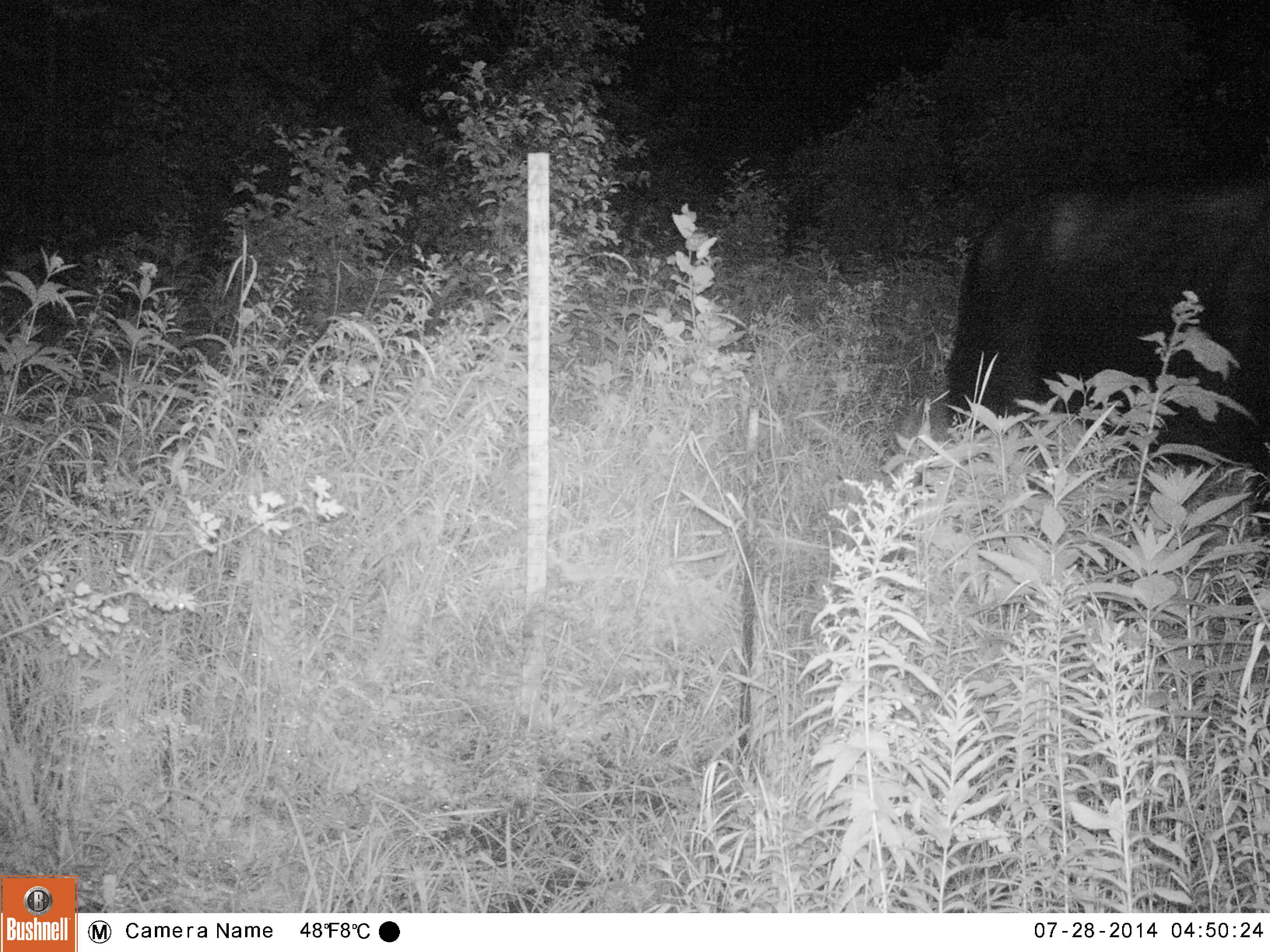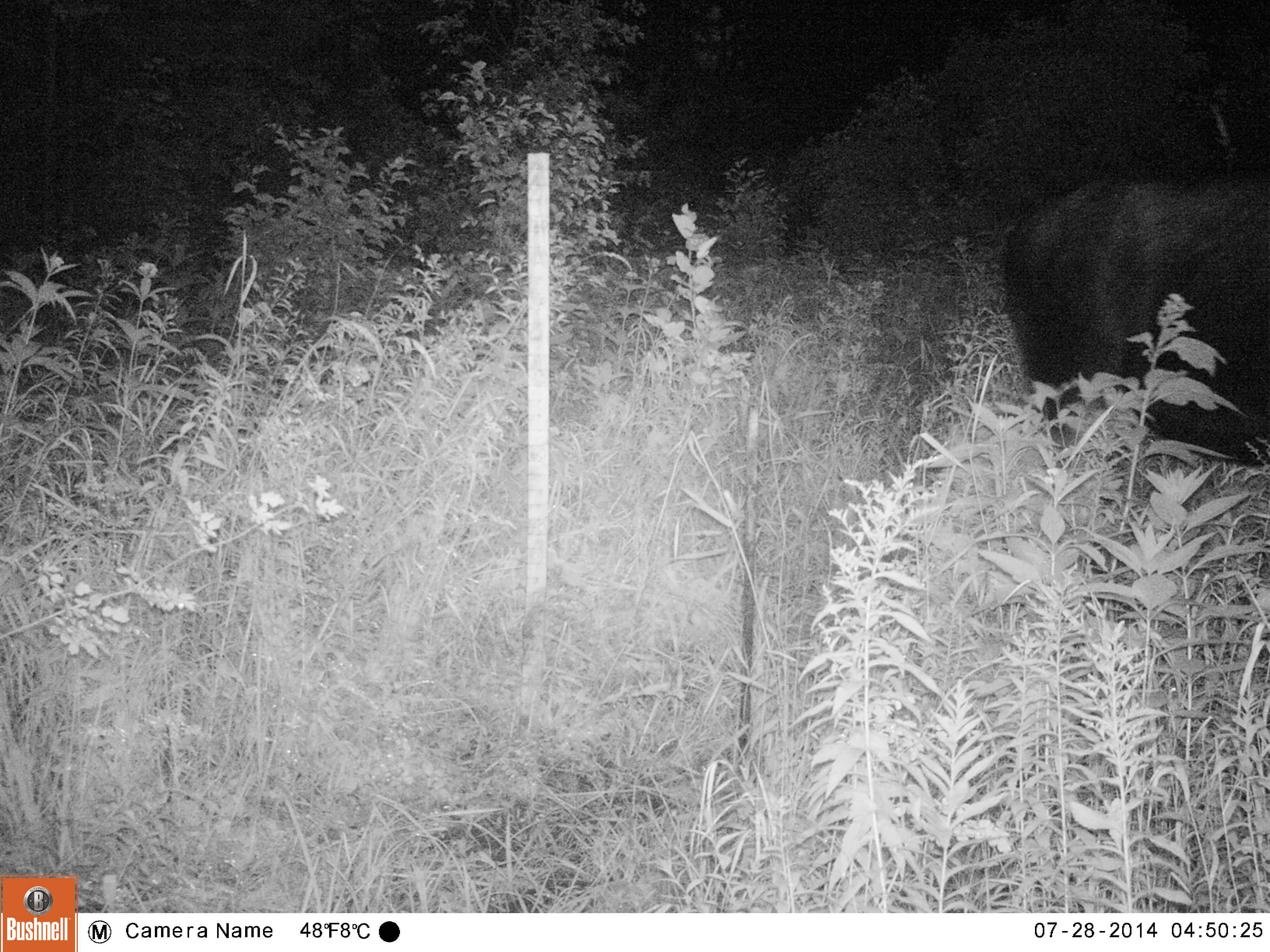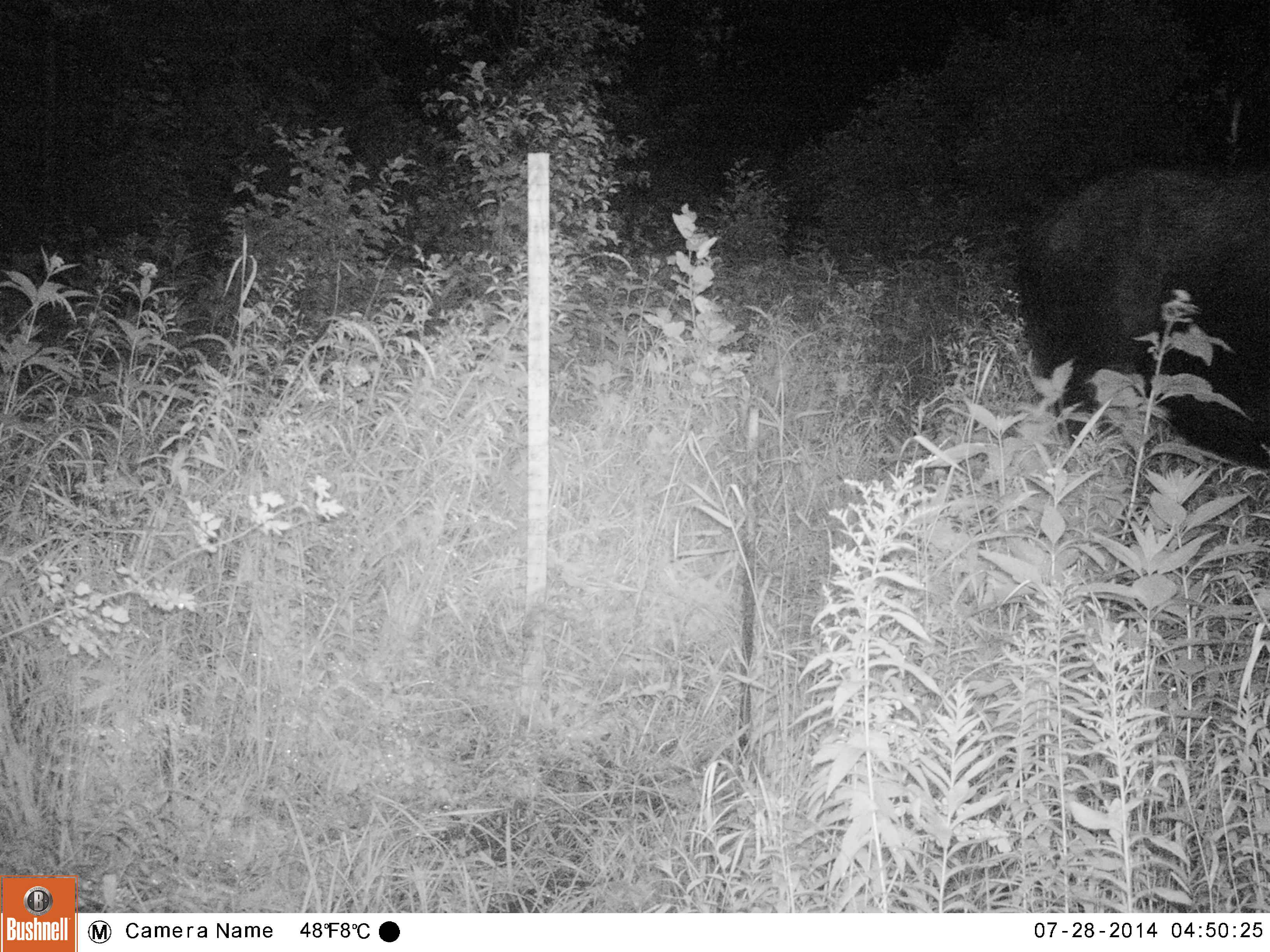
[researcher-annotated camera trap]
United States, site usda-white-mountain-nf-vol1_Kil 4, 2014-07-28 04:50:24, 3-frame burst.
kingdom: Animalia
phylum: Chordata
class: Mammalia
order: Artiodactyla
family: Cervidae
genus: Alces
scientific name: Alces alces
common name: moose